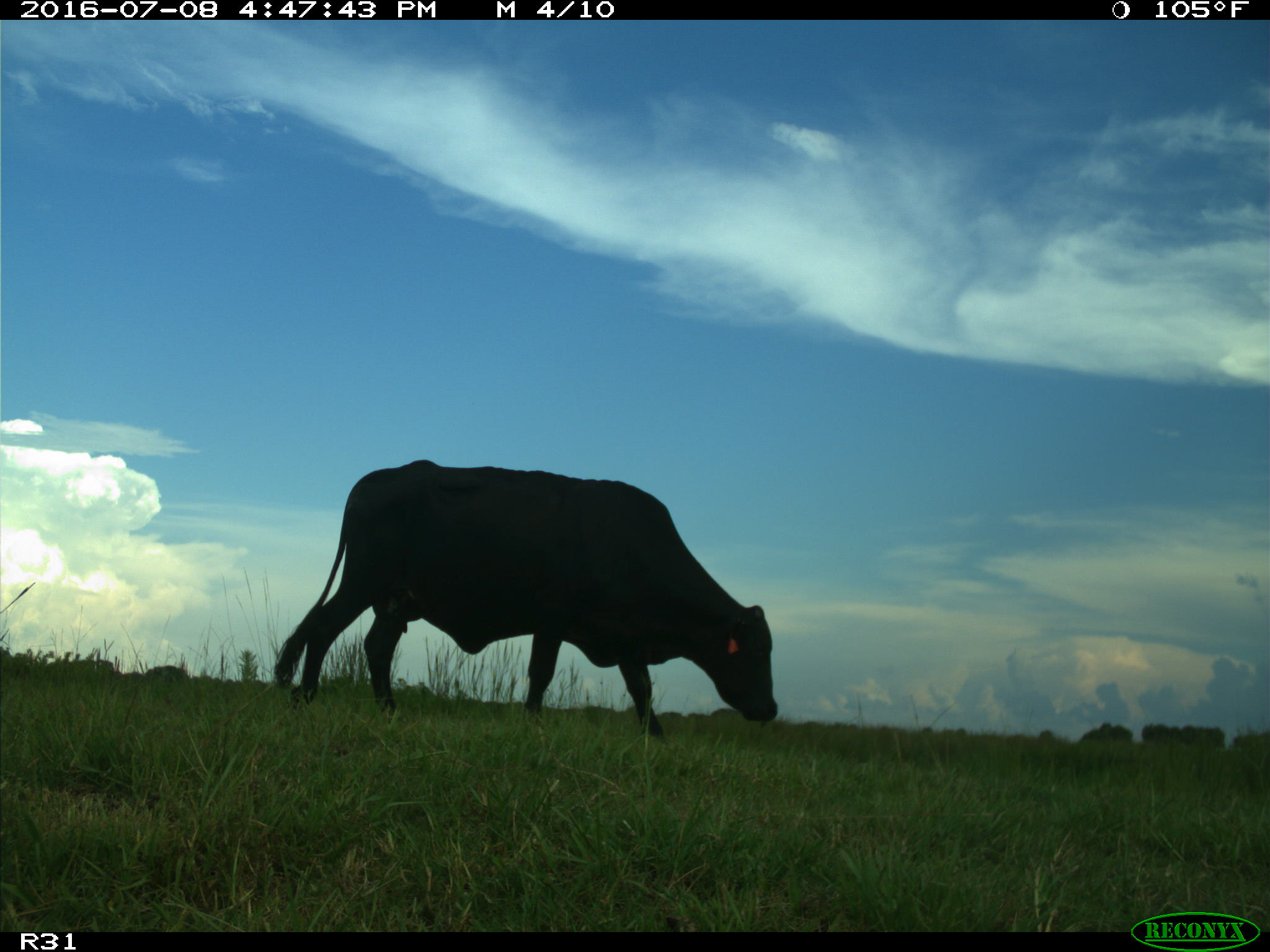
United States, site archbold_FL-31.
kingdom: Animalia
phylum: Chordata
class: Mammalia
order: Artiodactyla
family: Bovidae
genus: Bos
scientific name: Bos taurus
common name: domestic cow